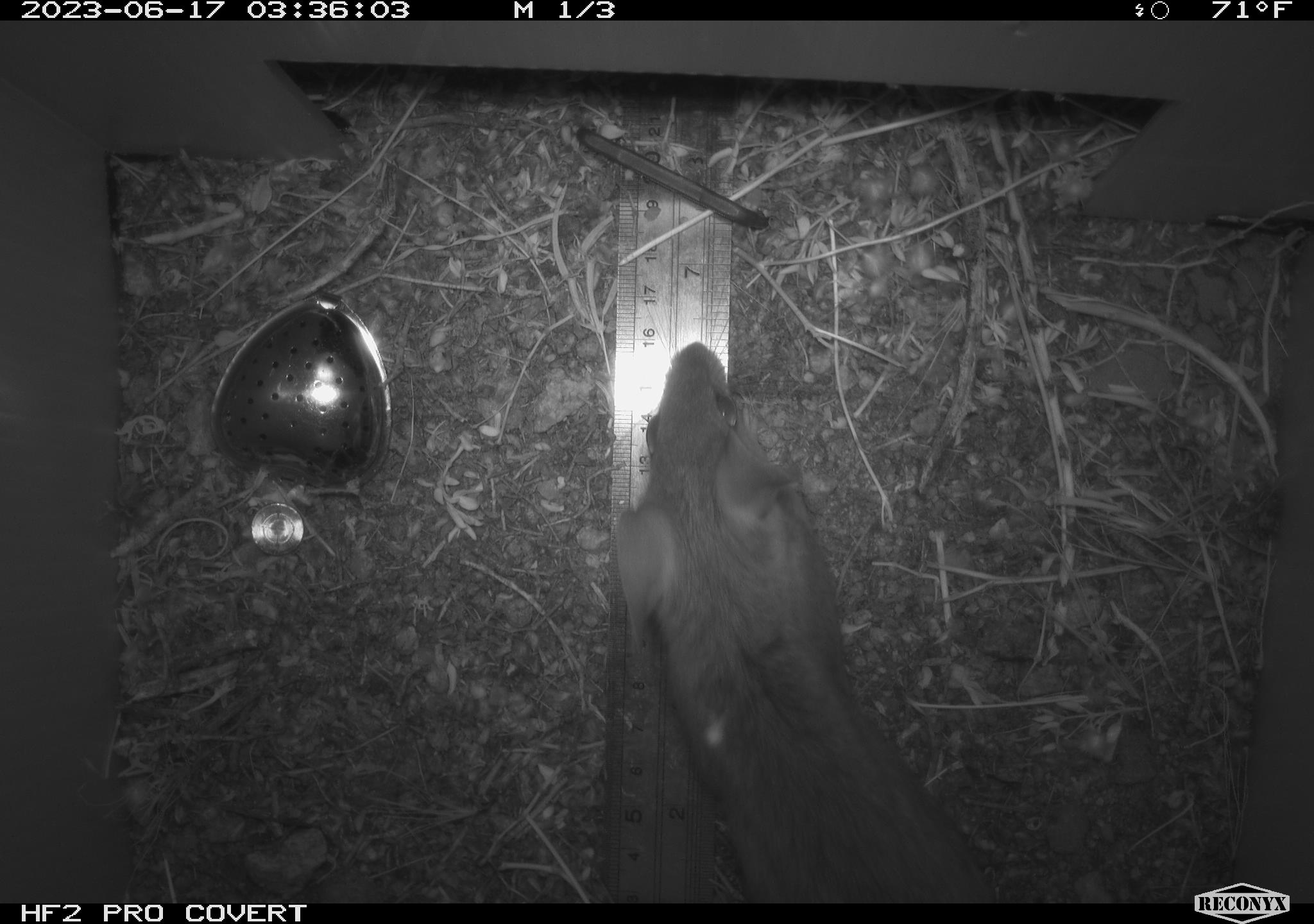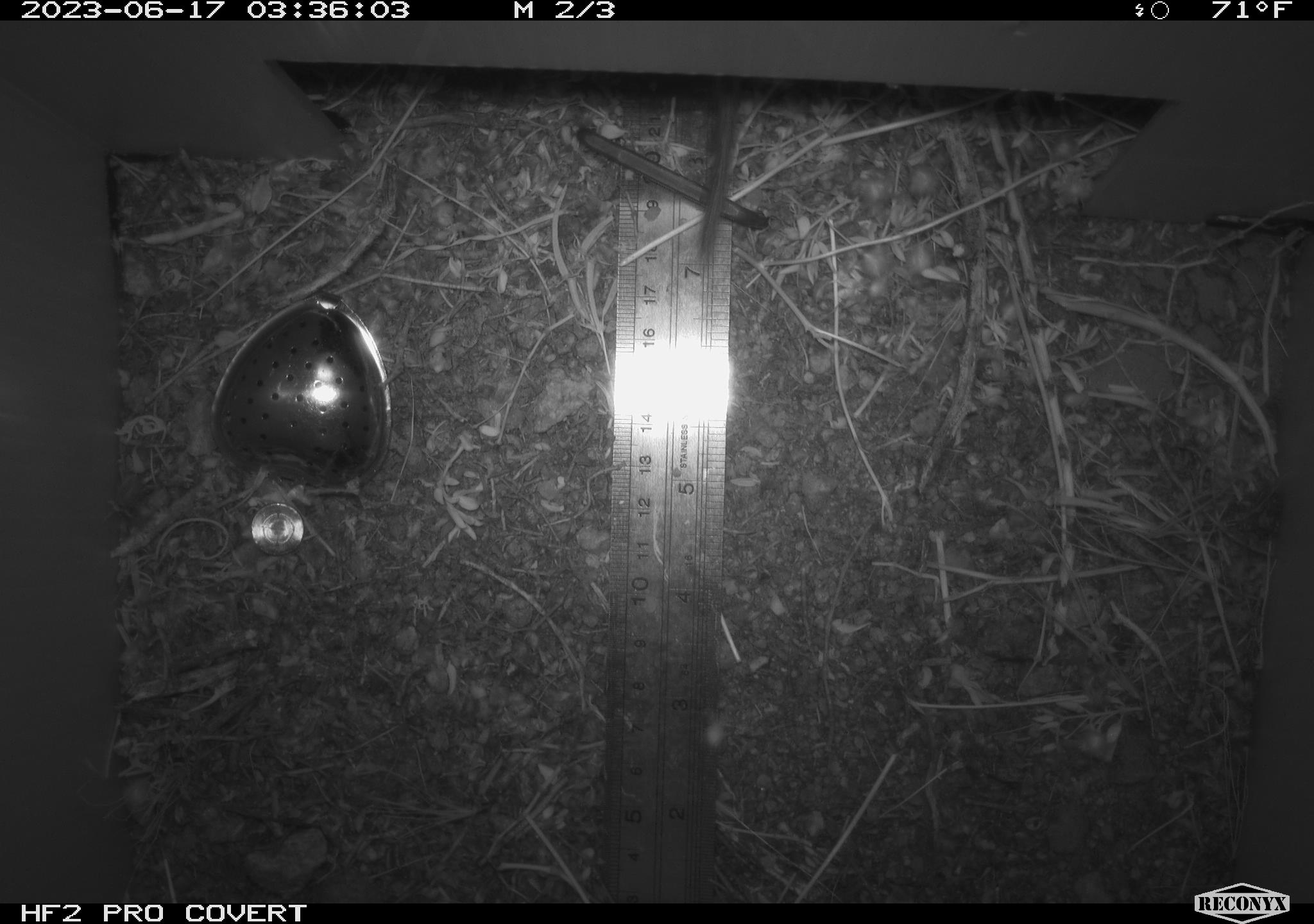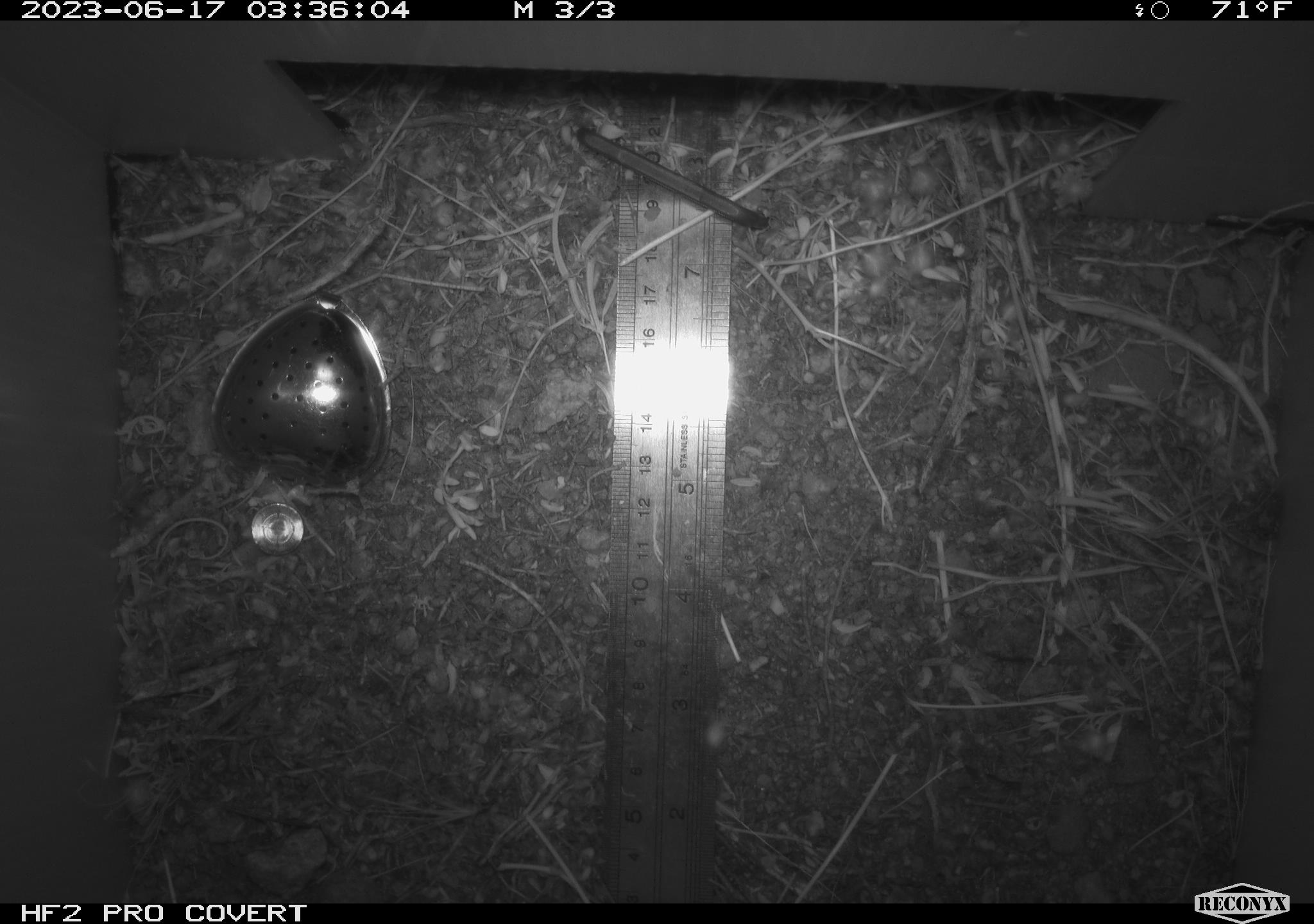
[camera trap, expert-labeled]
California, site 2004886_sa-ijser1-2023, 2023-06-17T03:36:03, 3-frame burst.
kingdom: Animalia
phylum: Chordata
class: Mammalia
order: Rodentia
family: Cricetidae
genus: Neotoma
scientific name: Neotoma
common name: pack rat or woodrat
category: neotoma species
Neotoma species (pack rat or woodrat) (Neotoma).